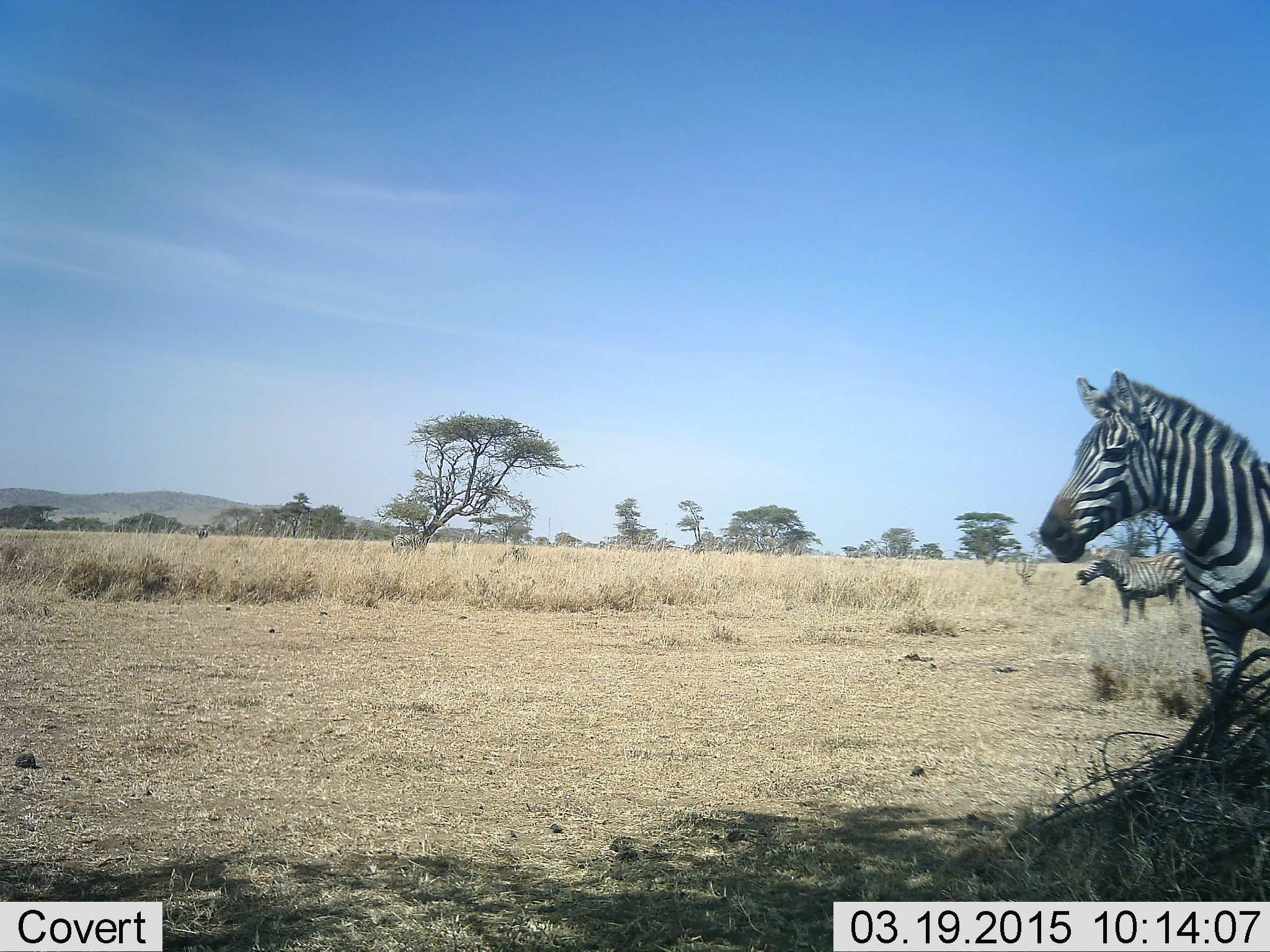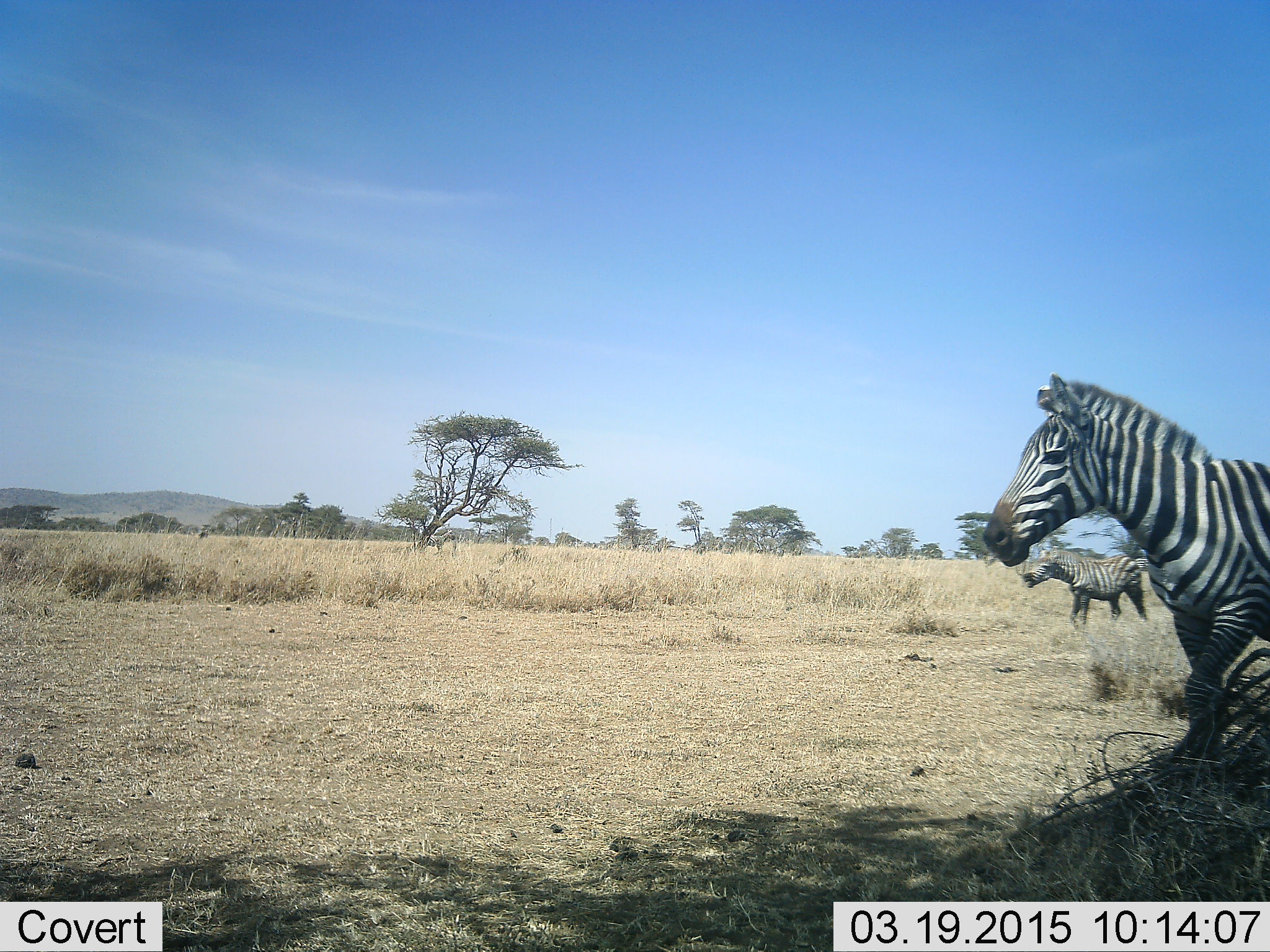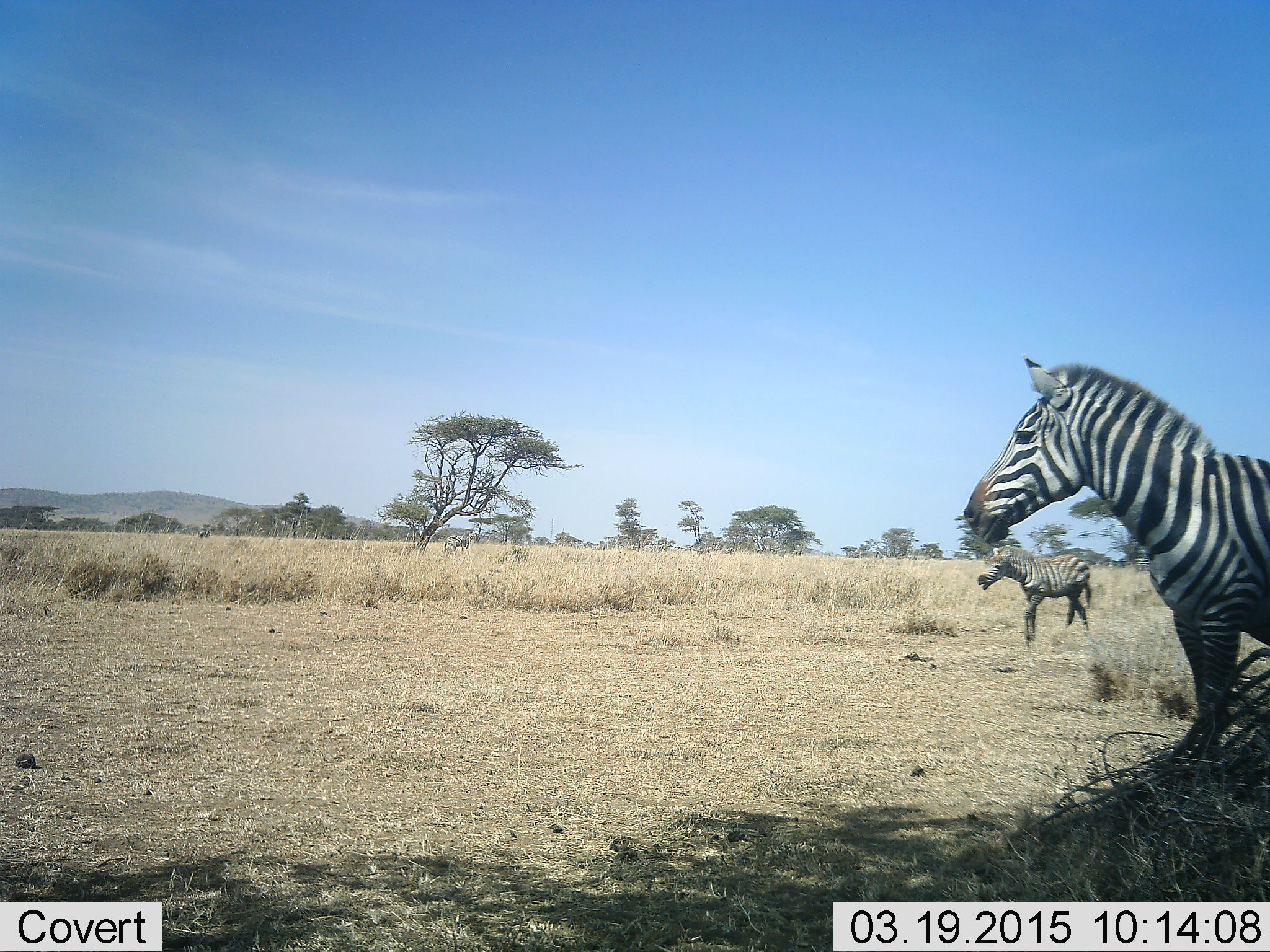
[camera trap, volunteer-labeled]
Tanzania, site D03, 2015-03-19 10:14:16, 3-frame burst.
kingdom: Animalia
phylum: Chordata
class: Mammalia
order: Perissodactyla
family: Equidae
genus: Equus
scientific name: Equus quagga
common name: plains zebra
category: zebra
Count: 2.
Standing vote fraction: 20%.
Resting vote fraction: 0%.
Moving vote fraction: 90%.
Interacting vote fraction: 0%.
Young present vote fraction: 0%.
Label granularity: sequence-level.